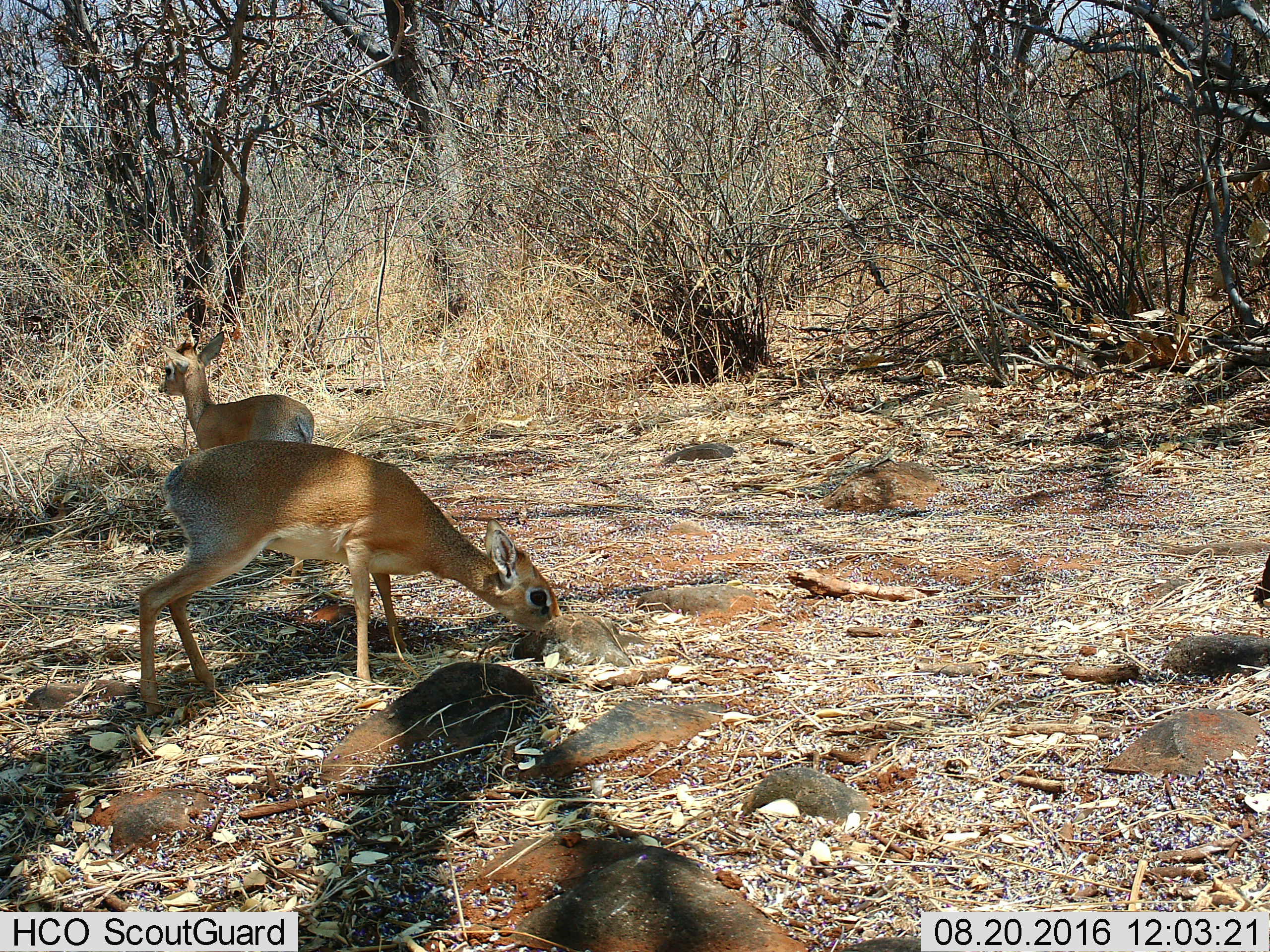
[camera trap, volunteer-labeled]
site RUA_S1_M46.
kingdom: Animalia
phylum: Chordata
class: Mammalia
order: Artiodactyla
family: Bovidae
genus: Madoqua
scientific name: Madoqua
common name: dik-dik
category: dikdik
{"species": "dikdik (dik-dik) (Madoqua)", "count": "2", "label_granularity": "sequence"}